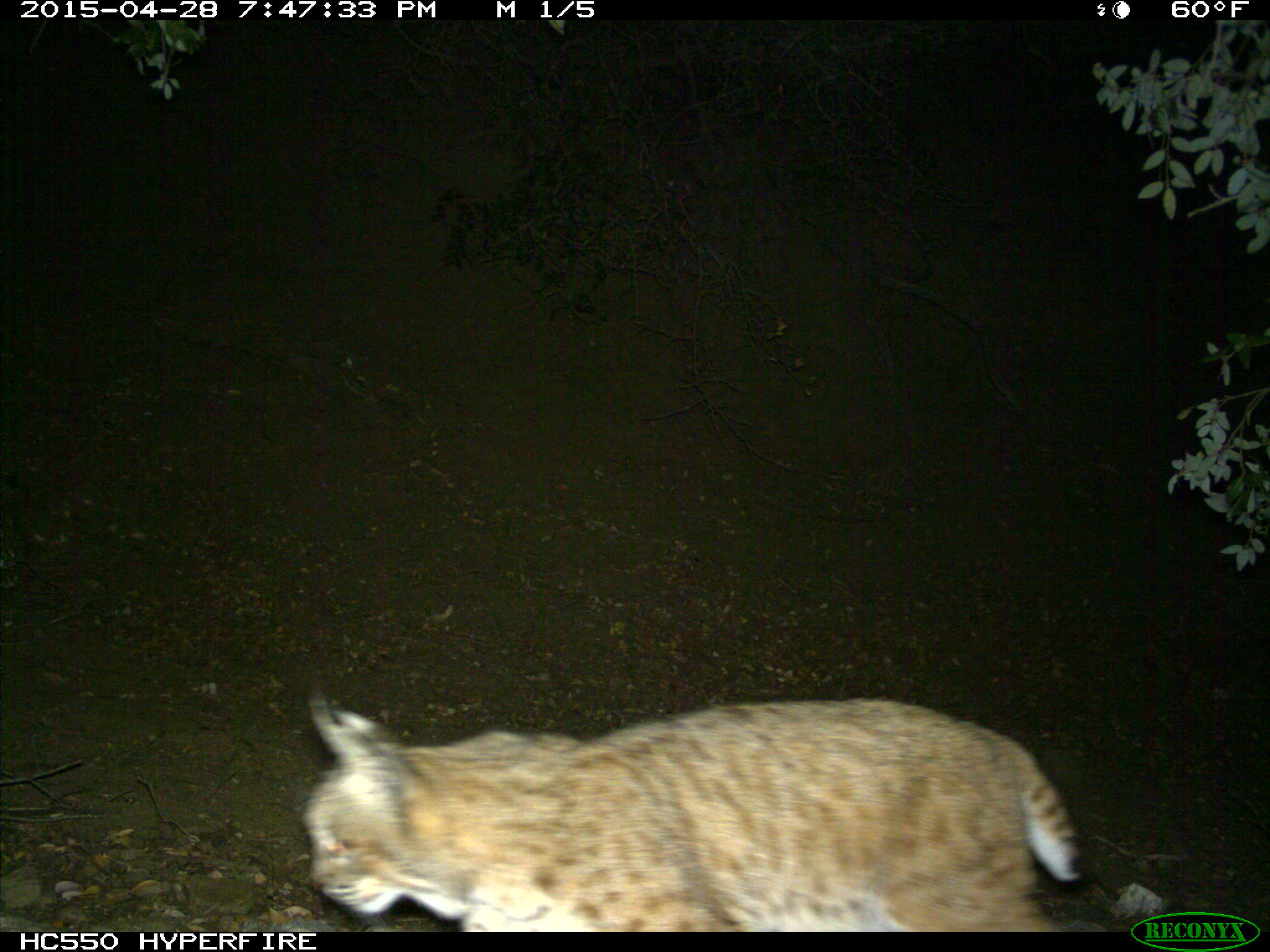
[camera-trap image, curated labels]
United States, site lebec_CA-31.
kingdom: Animalia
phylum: Chordata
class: Mammalia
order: Carnivora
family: Felidae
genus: Lynx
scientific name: Lynx rufus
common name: bobcat